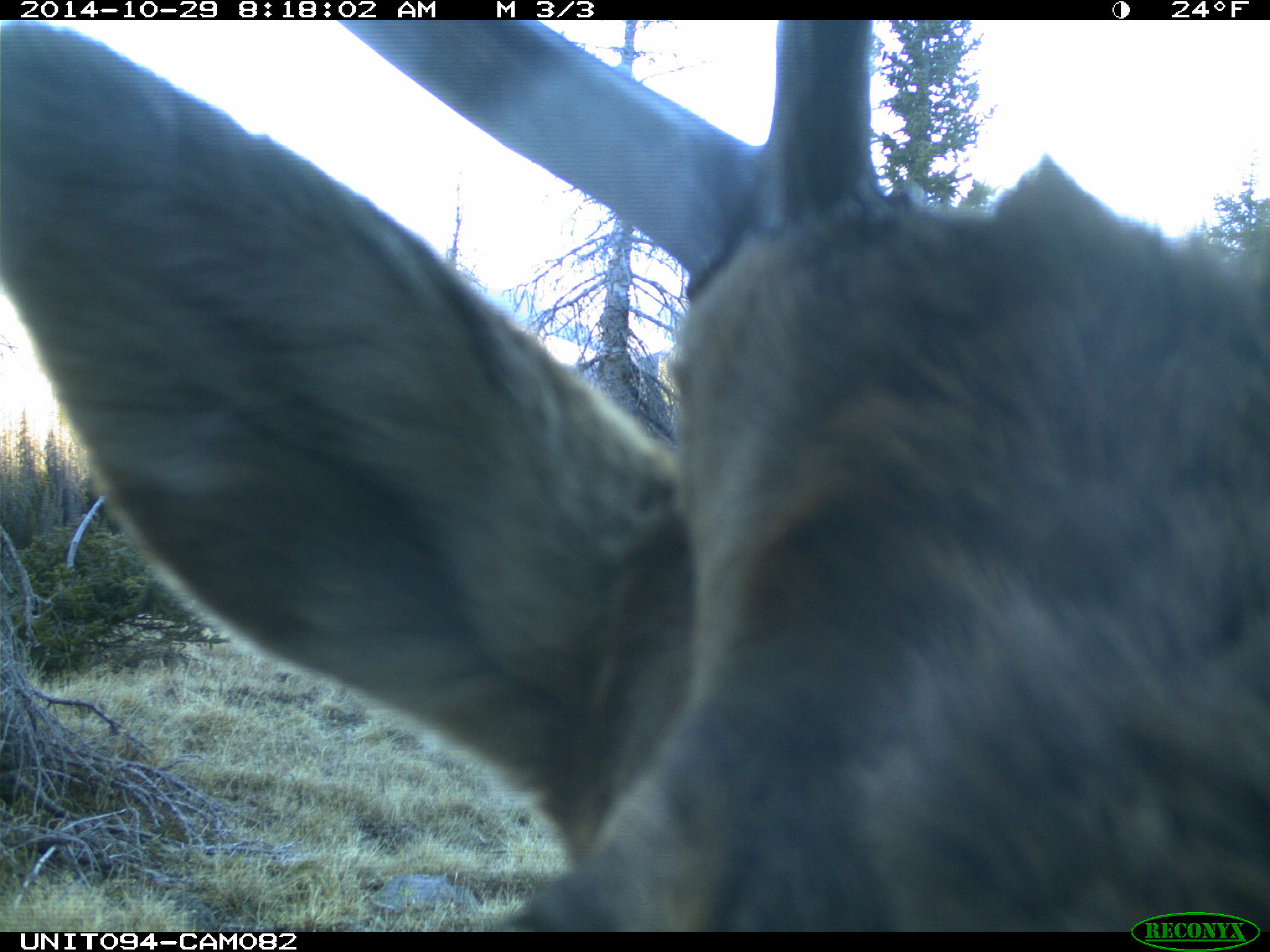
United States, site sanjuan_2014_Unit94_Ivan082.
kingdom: Animalia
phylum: Chordata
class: Mammalia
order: Artiodactyla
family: Cervidae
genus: Cervus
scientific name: Cervus elaphus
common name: red deer